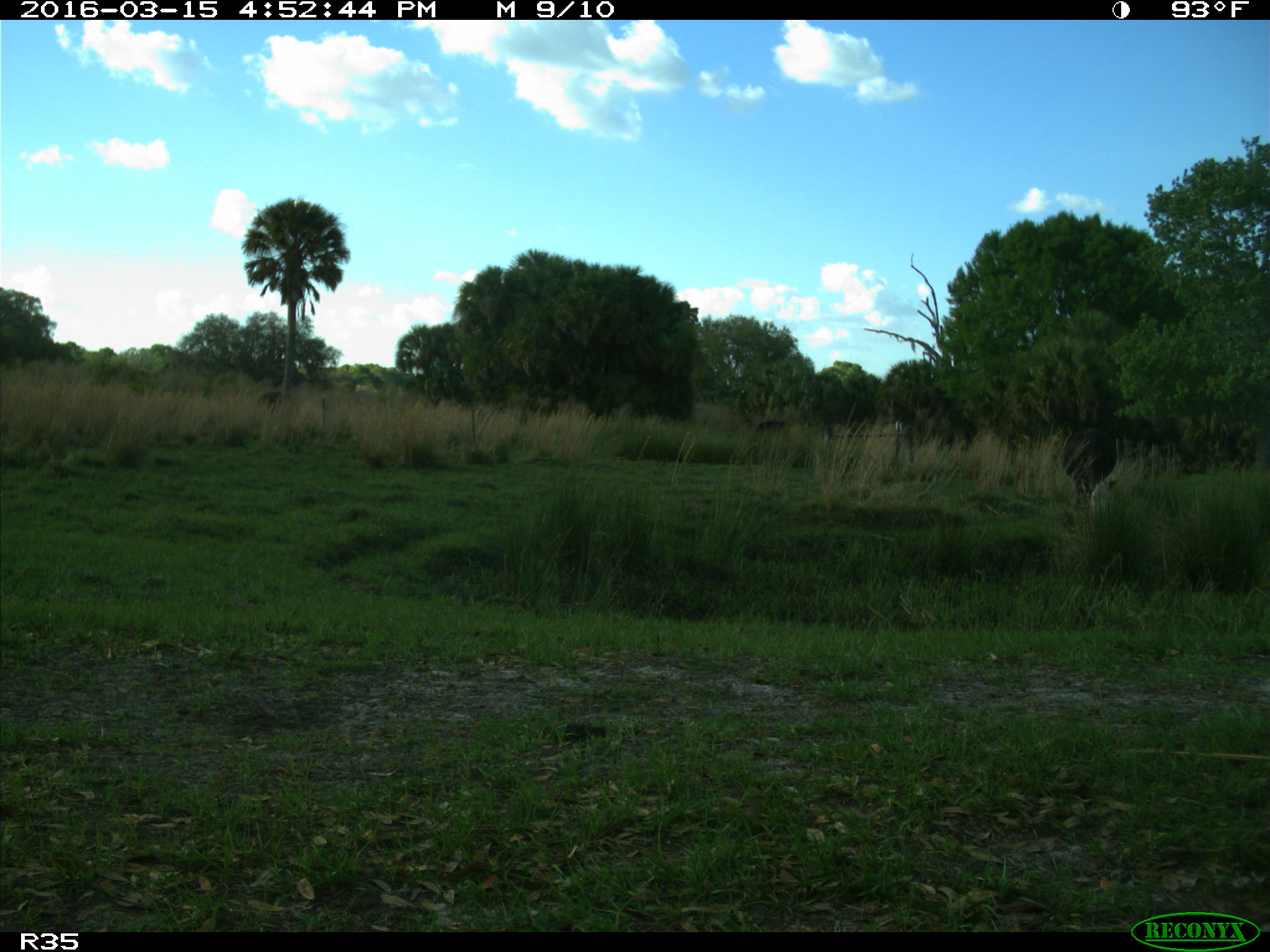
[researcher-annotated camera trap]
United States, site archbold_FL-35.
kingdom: Animalia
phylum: Chordata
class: Mammalia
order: Artiodactyla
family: Bovidae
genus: Bos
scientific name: Bos taurus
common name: domestic cow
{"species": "Bos taurus (domestic cow)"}